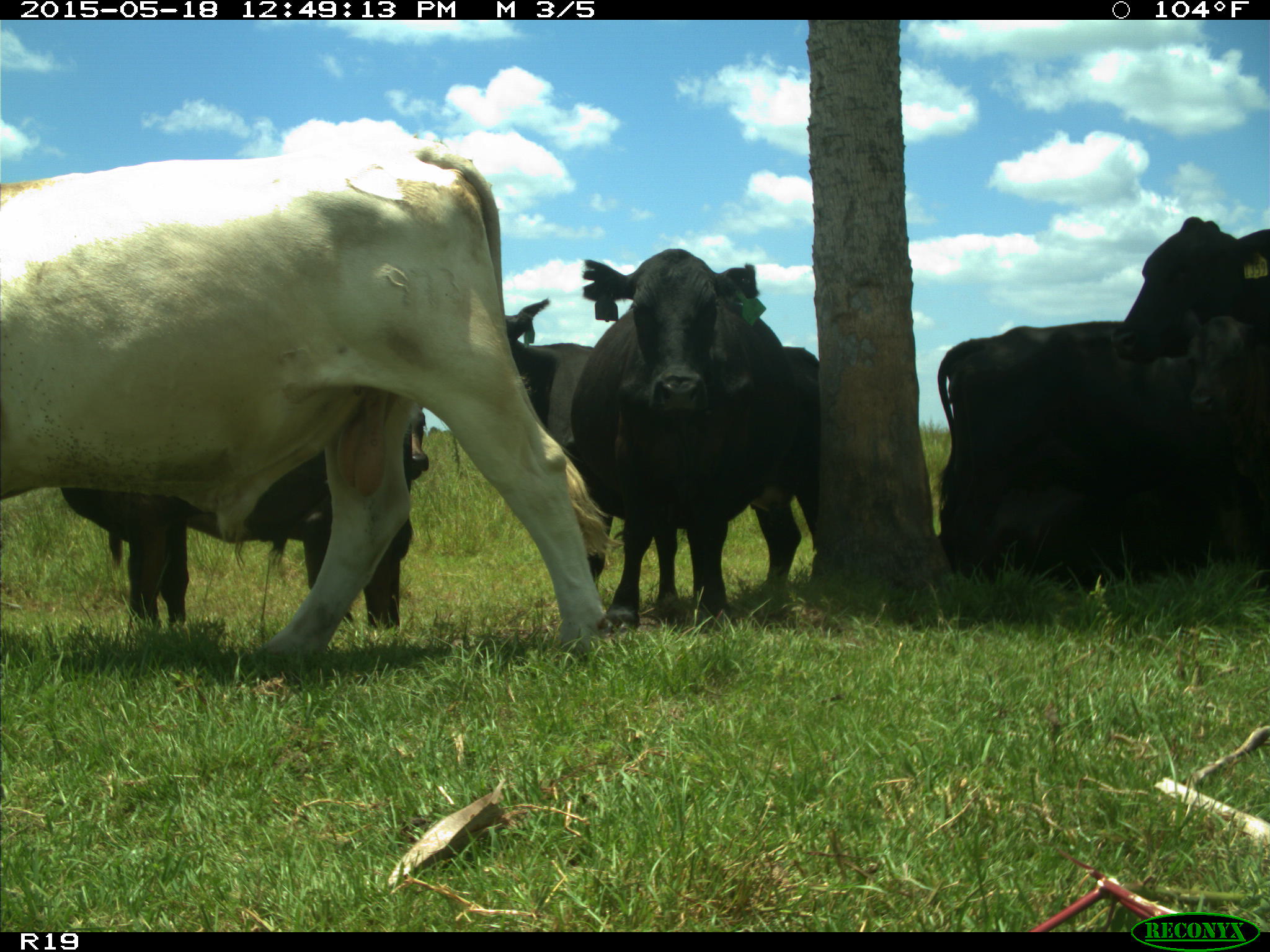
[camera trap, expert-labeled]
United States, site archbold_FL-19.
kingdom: Animalia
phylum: Chordata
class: Mammalia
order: Artiodactyla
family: Bovidae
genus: Bos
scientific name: Bos taurus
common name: domestic cow